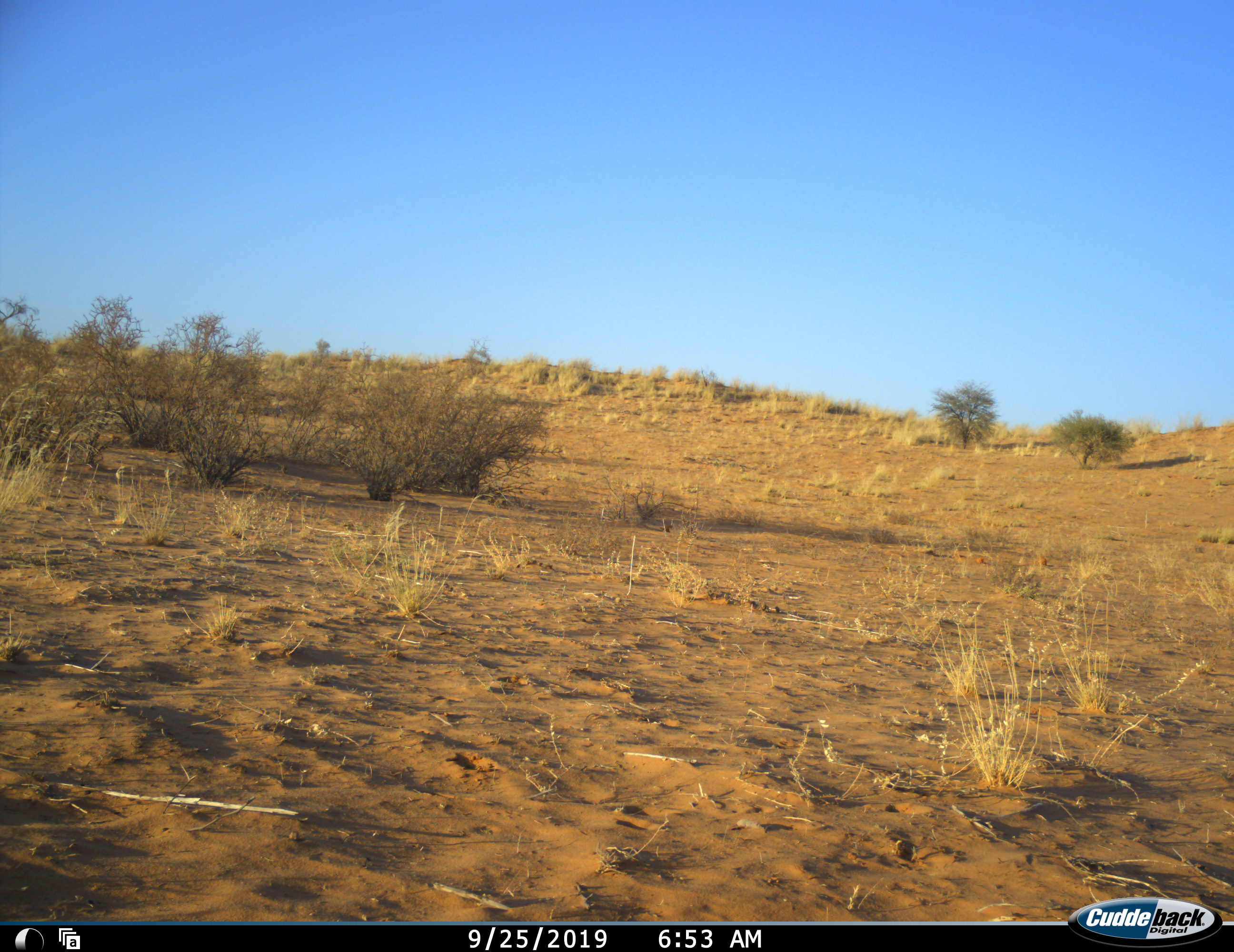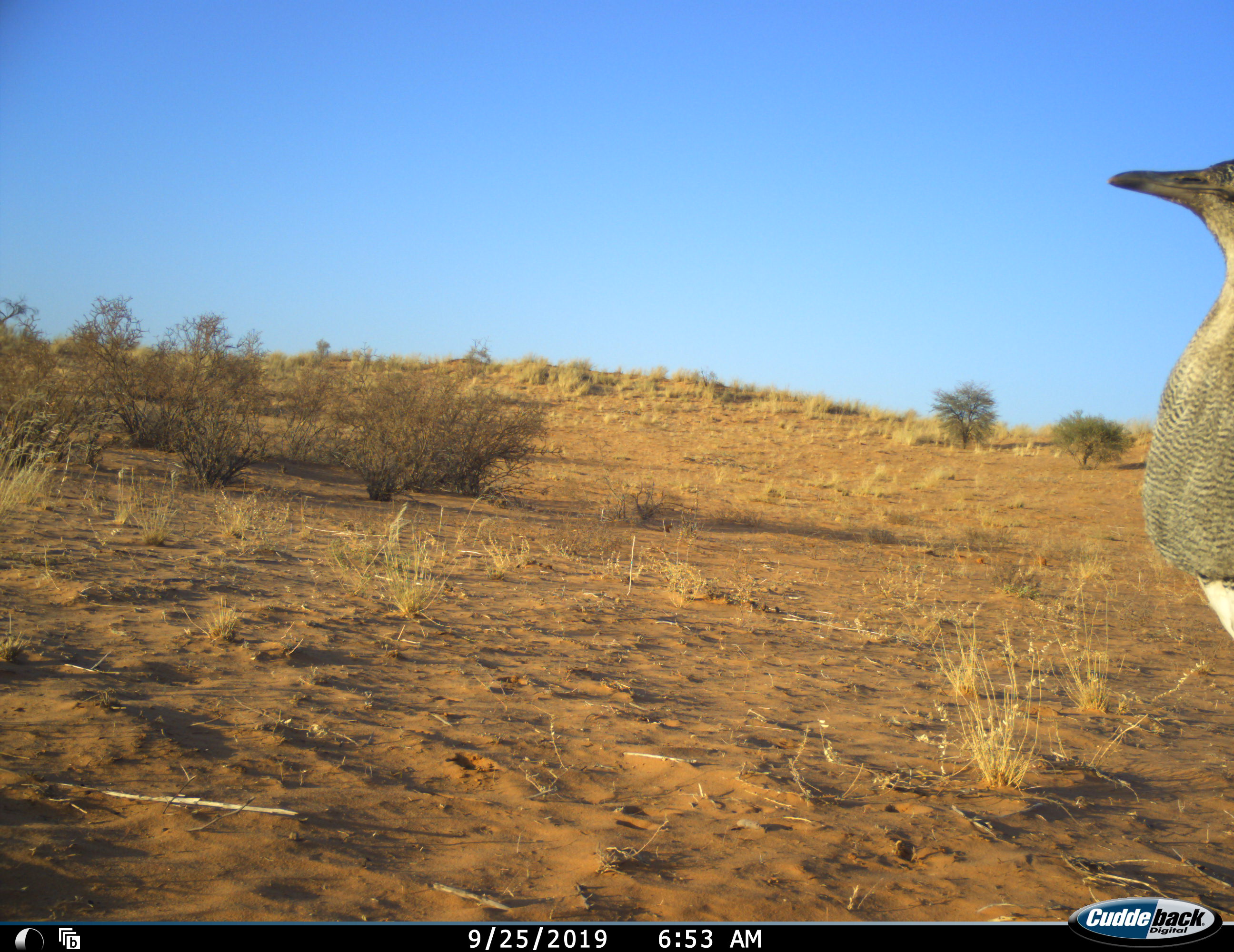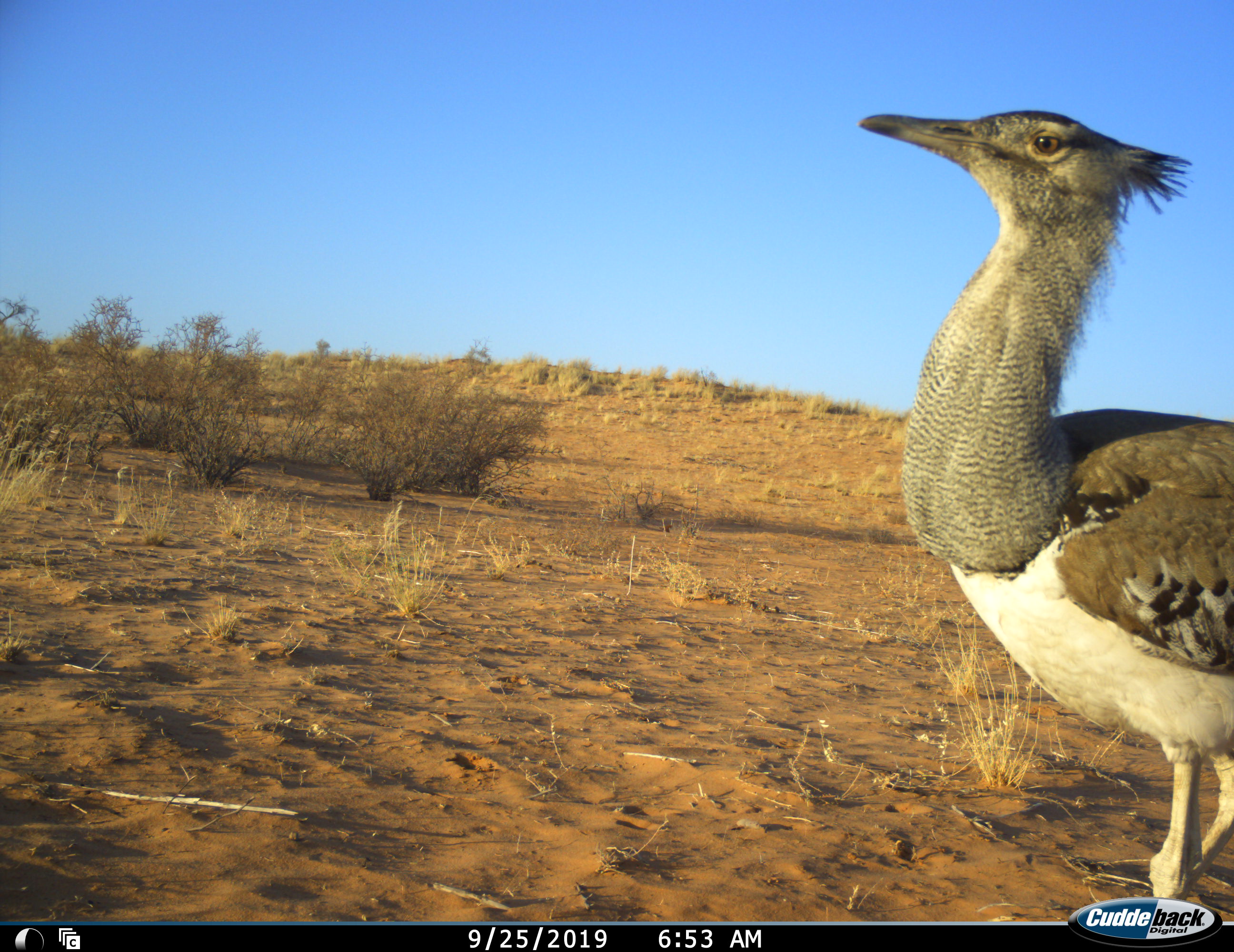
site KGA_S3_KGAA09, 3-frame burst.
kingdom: Animalia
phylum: Chordata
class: Aves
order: Otidiformes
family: Otididae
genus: Ardeotis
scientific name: Ardeotis kori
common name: kori bustard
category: bustardkori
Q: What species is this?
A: Bustardkori (kori bustard) (Ardeotis kori).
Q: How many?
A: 1.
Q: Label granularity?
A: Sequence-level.